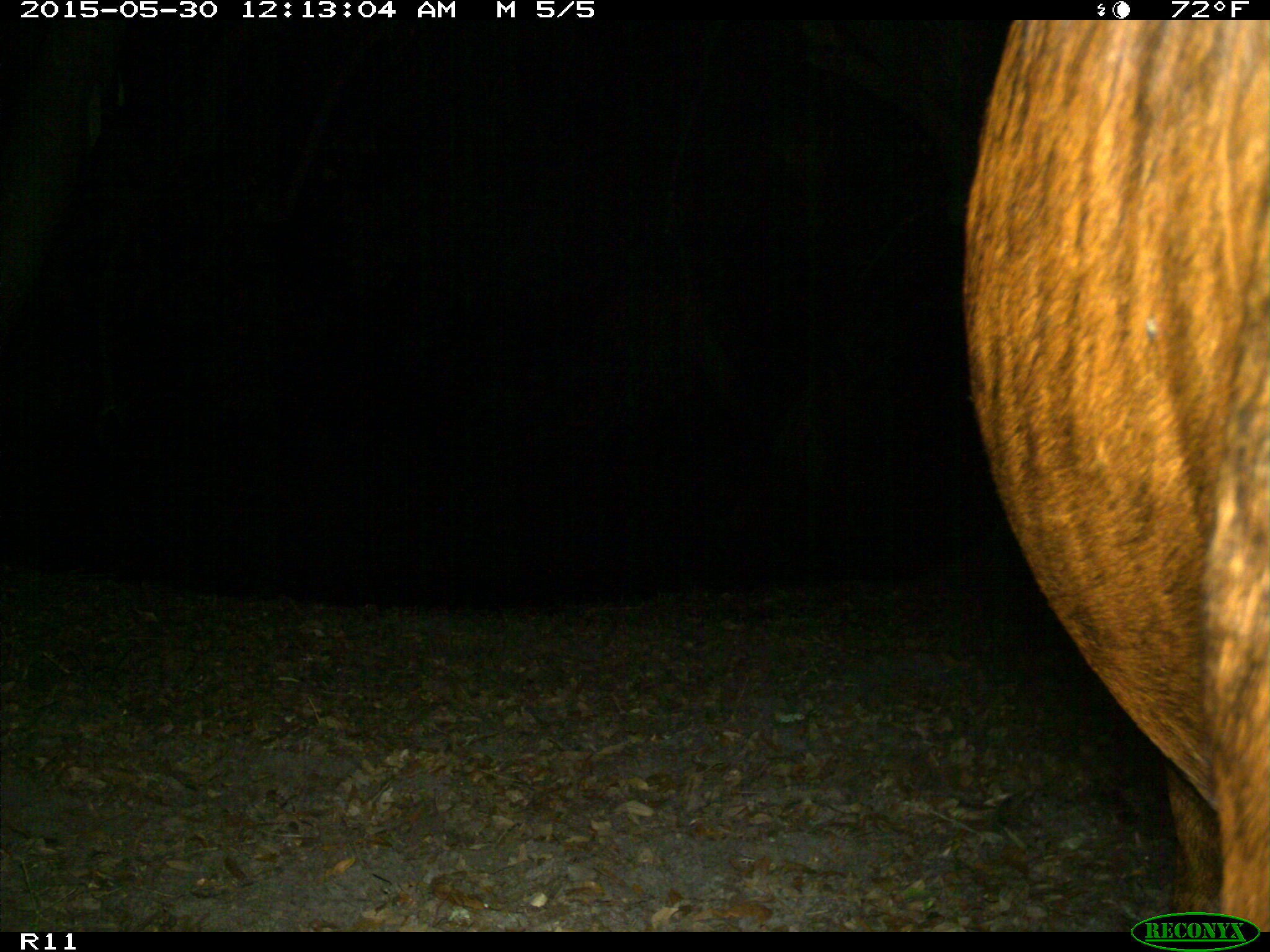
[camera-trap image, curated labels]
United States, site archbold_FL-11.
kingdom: Animalia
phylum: Chordata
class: Mammalia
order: Artiodactyla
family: Bovidae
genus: Bos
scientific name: Bos taurus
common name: domestic cow